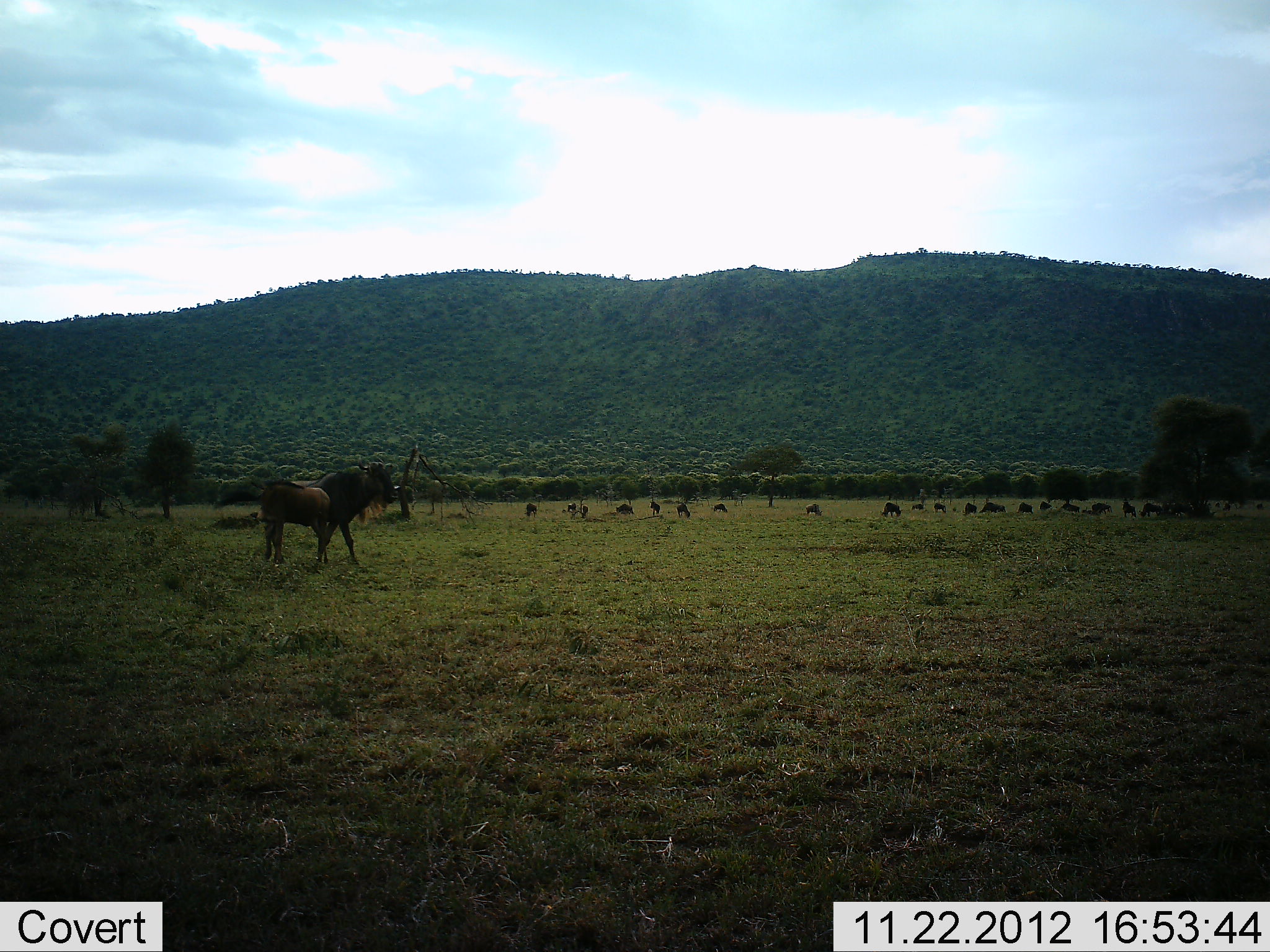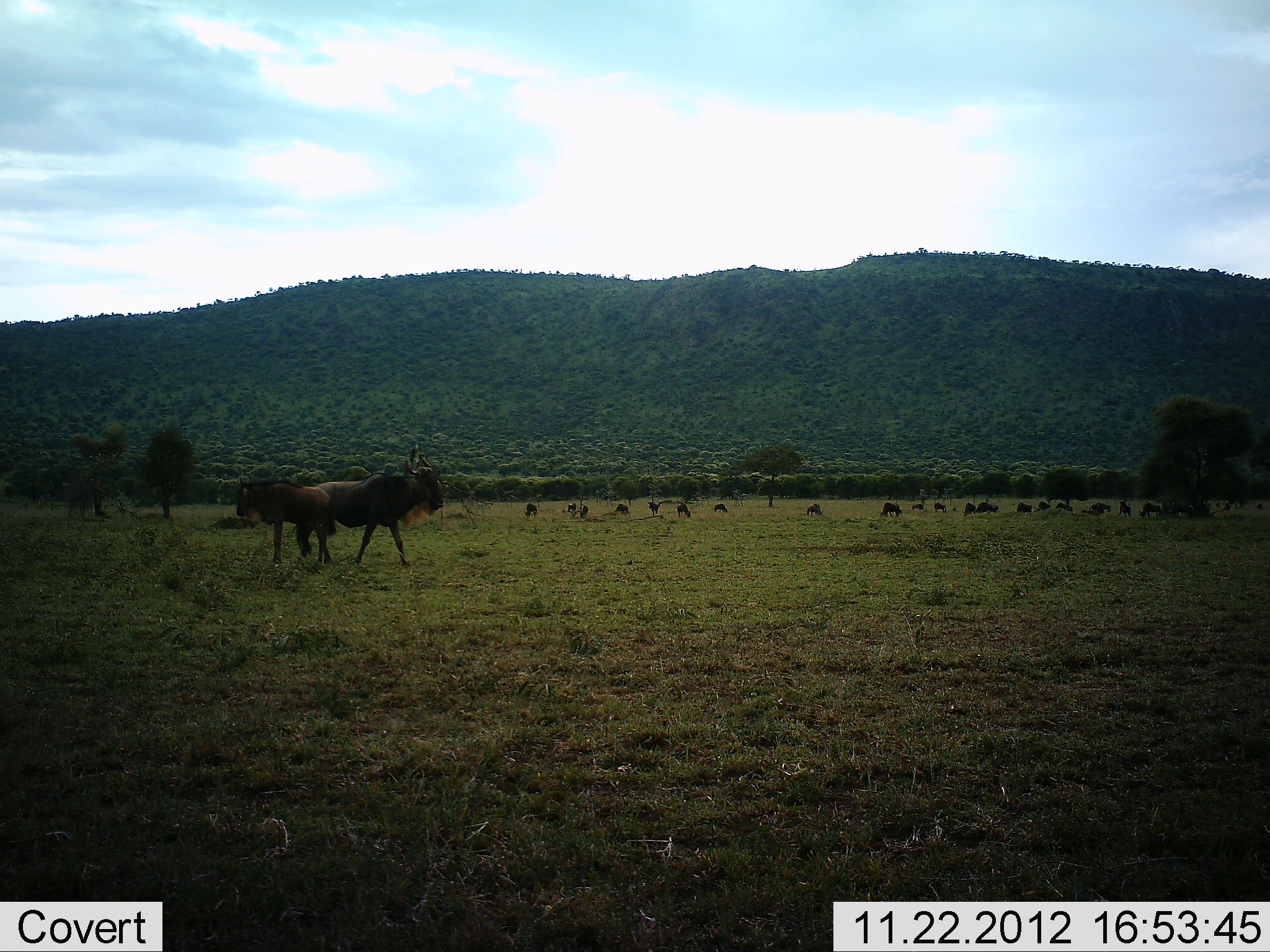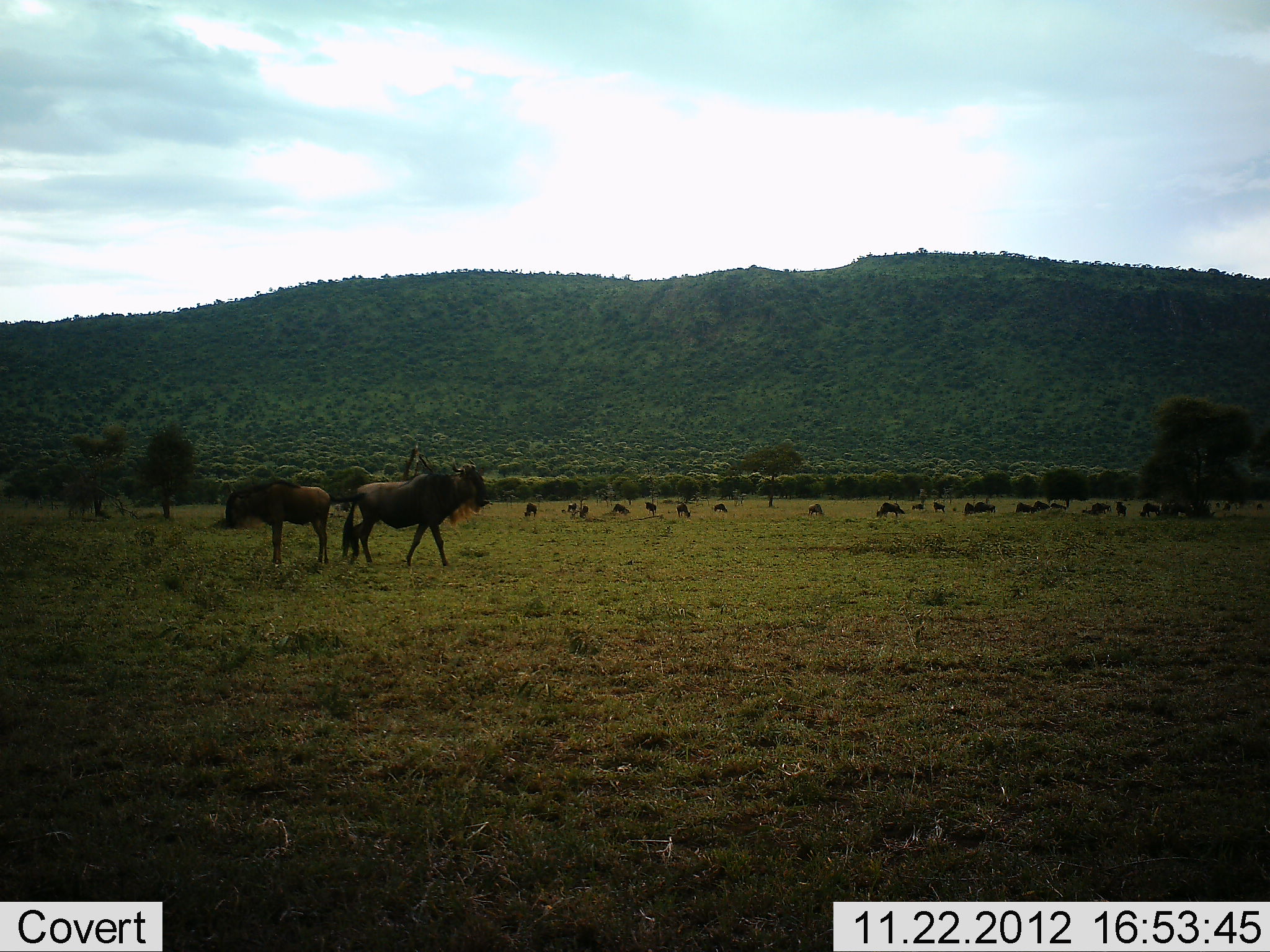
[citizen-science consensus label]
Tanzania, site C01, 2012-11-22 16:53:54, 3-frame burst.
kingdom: Animalia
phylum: Chordata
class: Mammalia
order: Artiodactyla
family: Bovidae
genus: Connochaetes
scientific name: Connochaetes taurinus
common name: blue wildebeest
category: wildebeest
Wildebeest (blue wildebeest) (Connochaetes taurinus), count 11-50. Behavior (volunteer vote fractions): standing 74%, resting 11%, moving 74%, interacting 0%. Young present (vote fraction): 16%. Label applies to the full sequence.